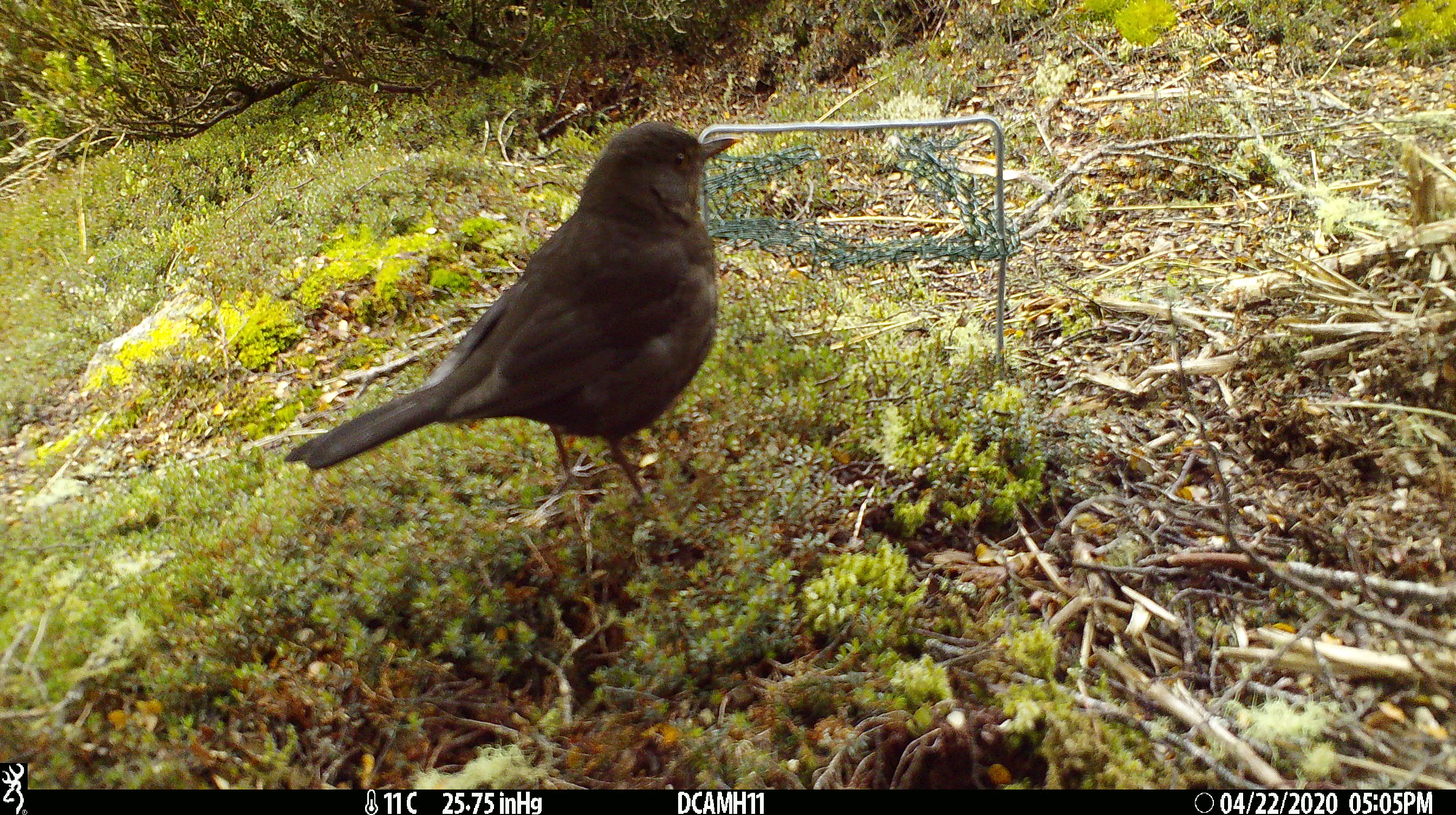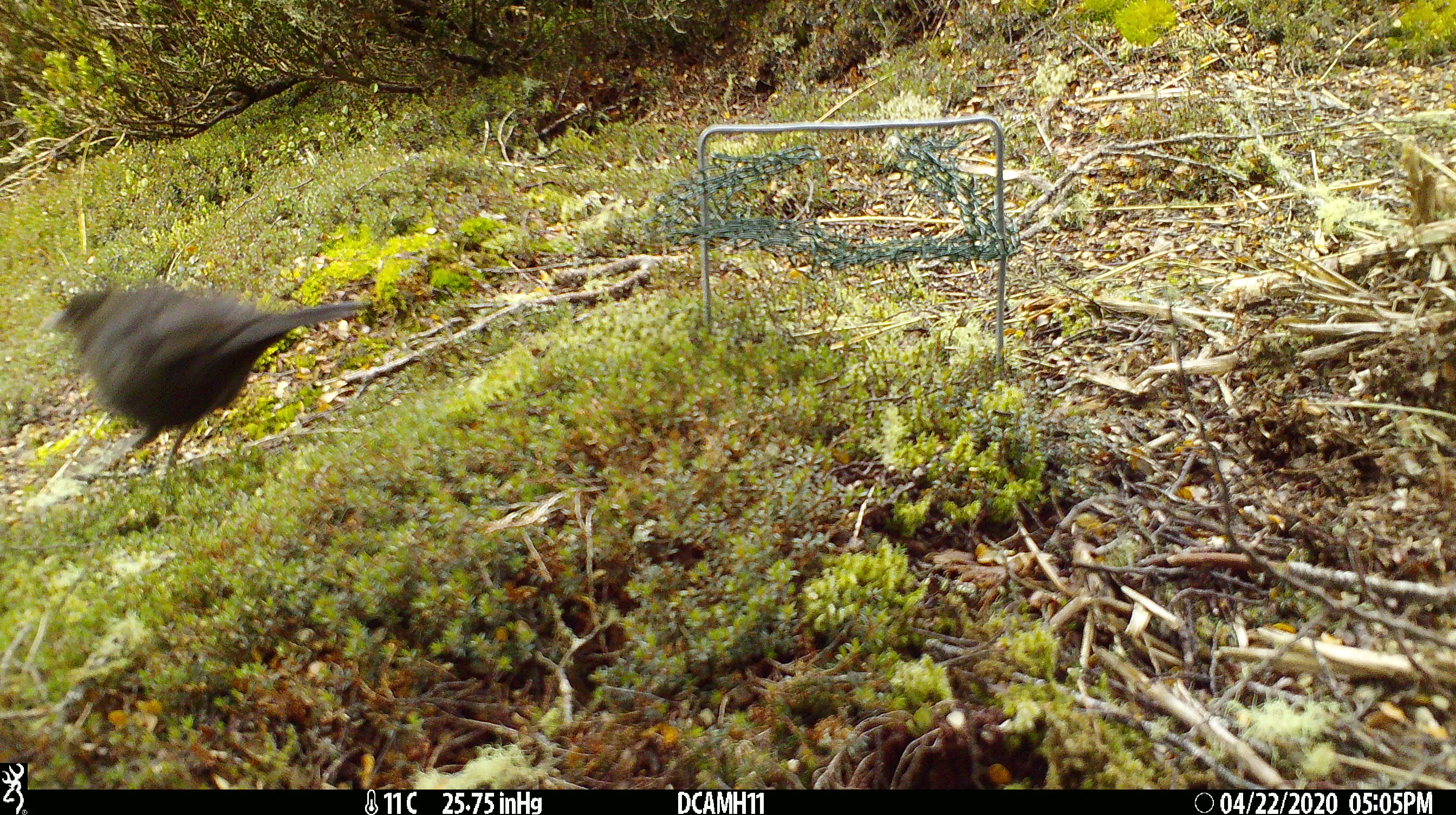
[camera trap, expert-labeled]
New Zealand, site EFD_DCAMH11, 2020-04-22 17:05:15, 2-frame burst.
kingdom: Animalia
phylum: Chordata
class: Aves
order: Passeriformes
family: Turdidae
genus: Turdus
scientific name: Turdus merula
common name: eurasian blackbird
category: blackbird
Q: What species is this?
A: Blackbird (eurasian blackbird) (Turdus merula).